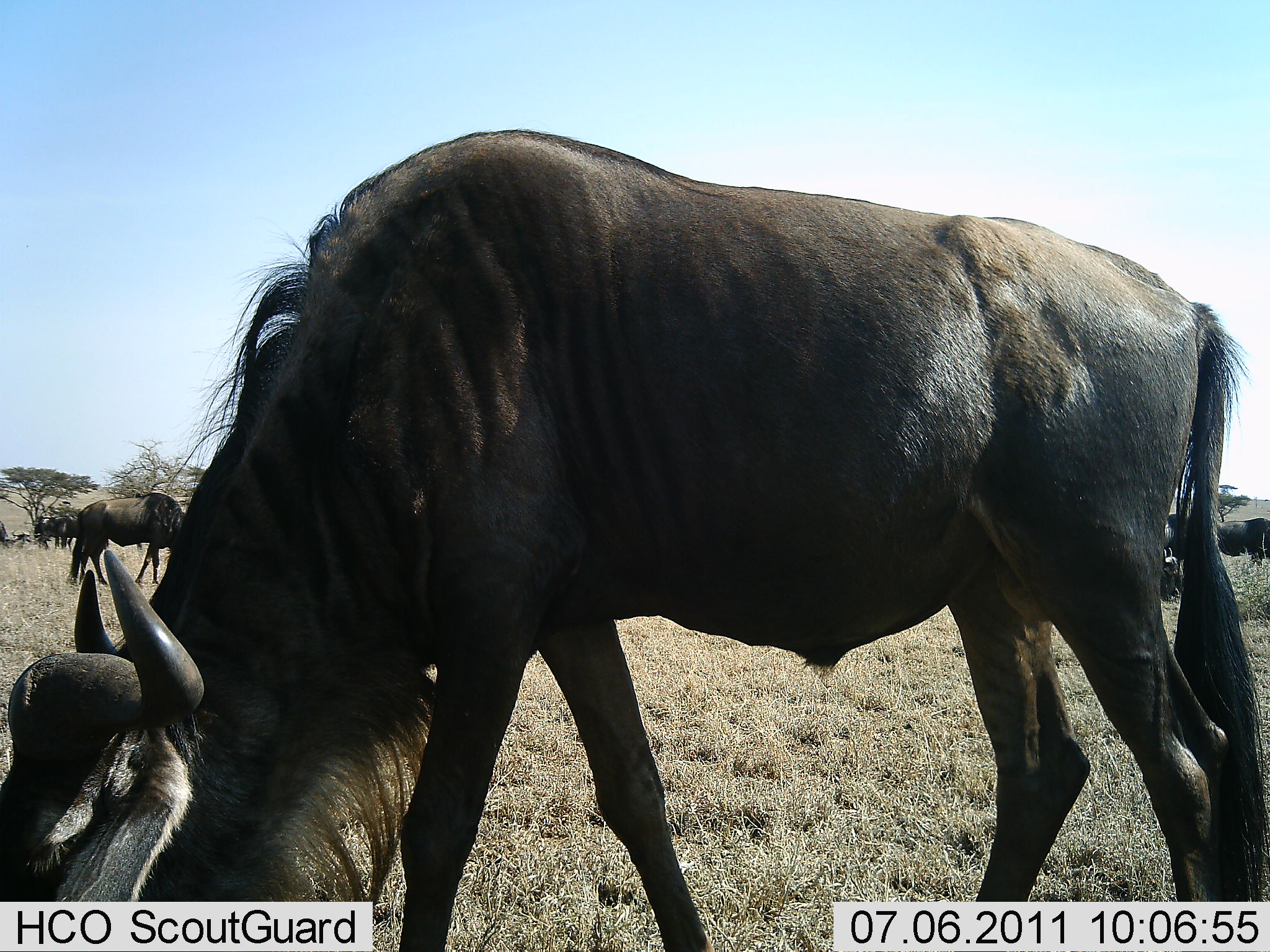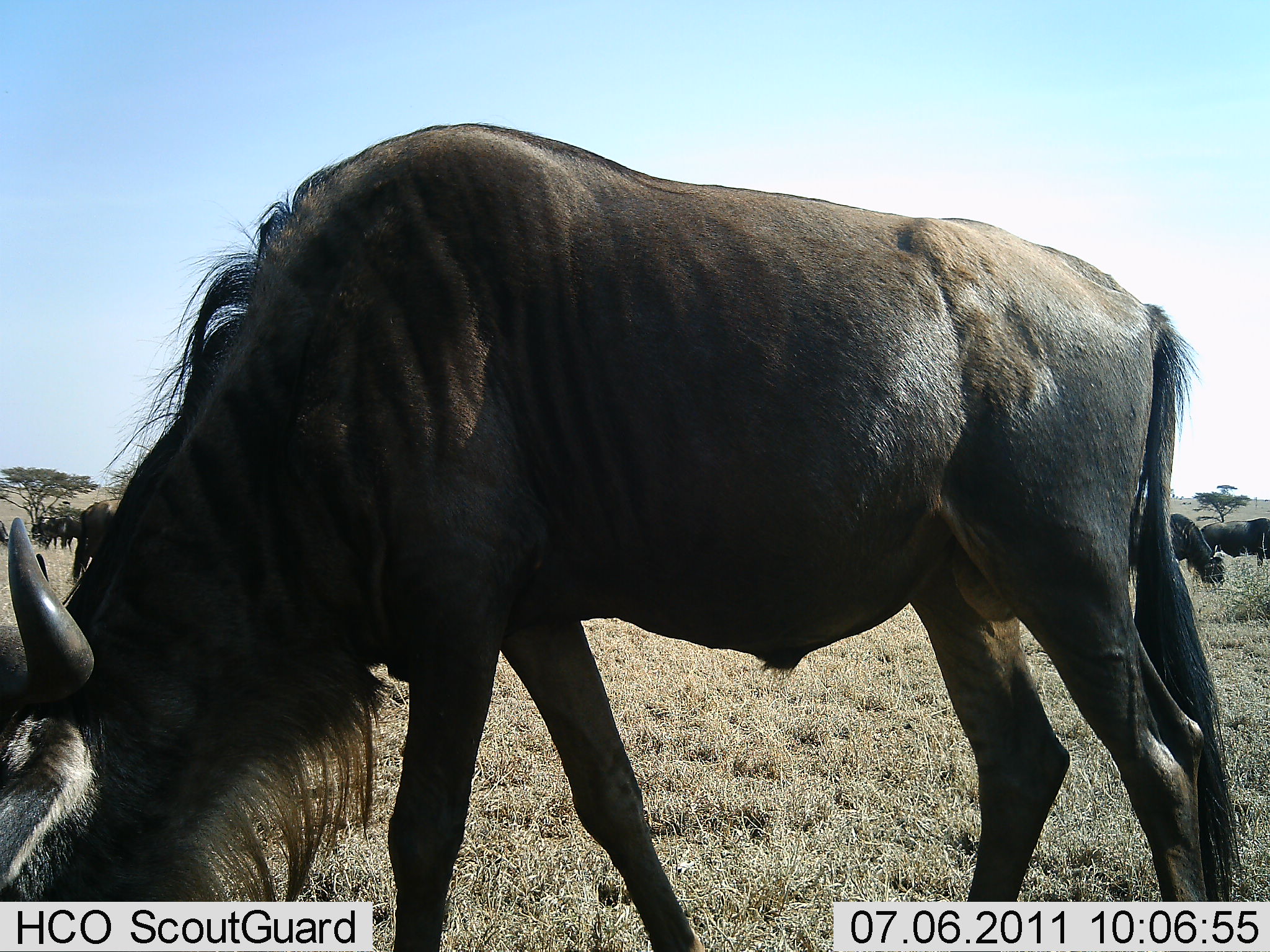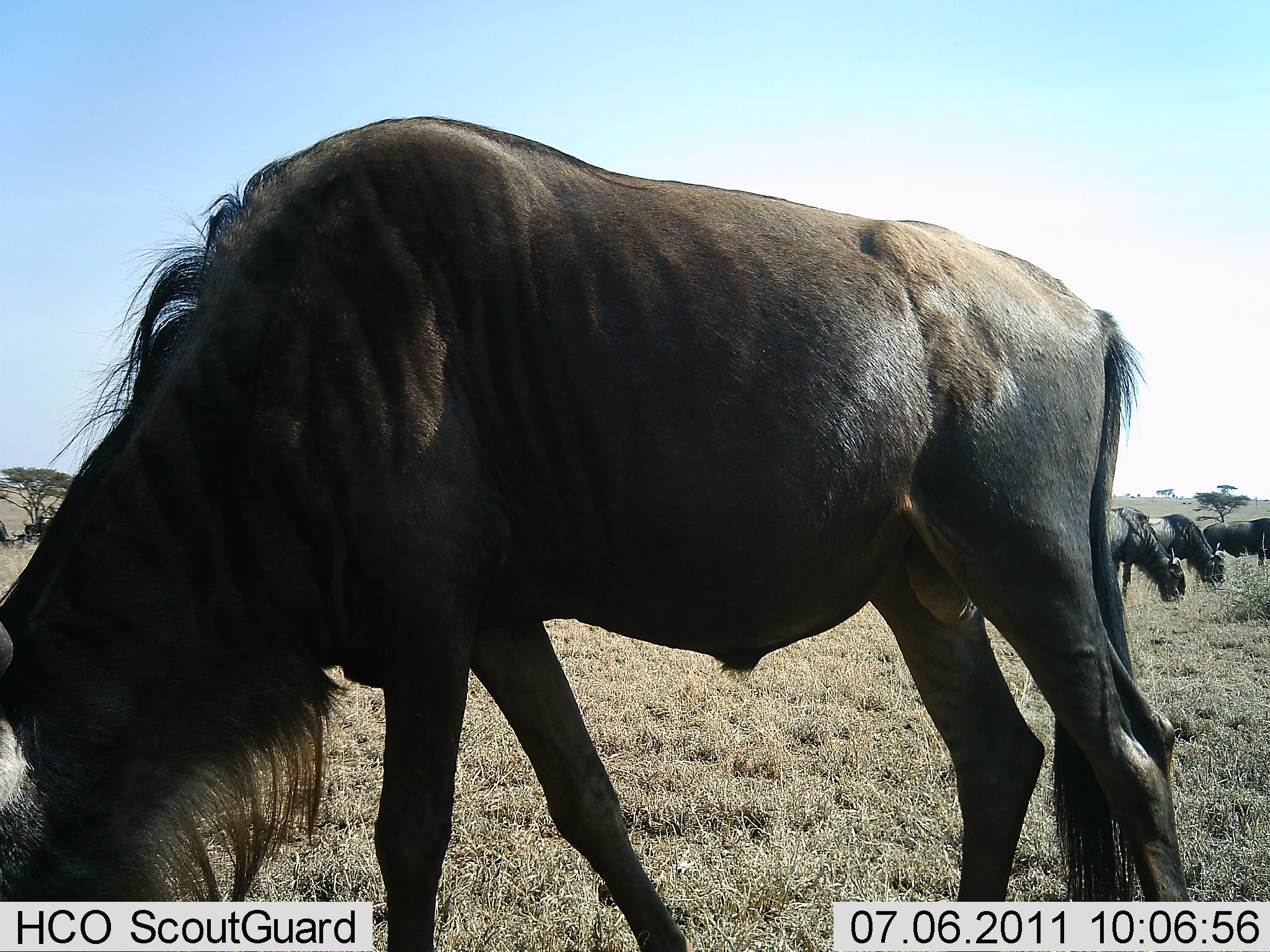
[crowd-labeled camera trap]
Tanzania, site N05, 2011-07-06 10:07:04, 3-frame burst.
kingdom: Animalia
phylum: Chordata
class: Mammalia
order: Artiodactyla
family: Bovidae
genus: Connochaetes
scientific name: Connochaetes taurinus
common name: blue wildebeest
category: wildebeest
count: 5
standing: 36%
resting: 0%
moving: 18%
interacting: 0%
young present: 0%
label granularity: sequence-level